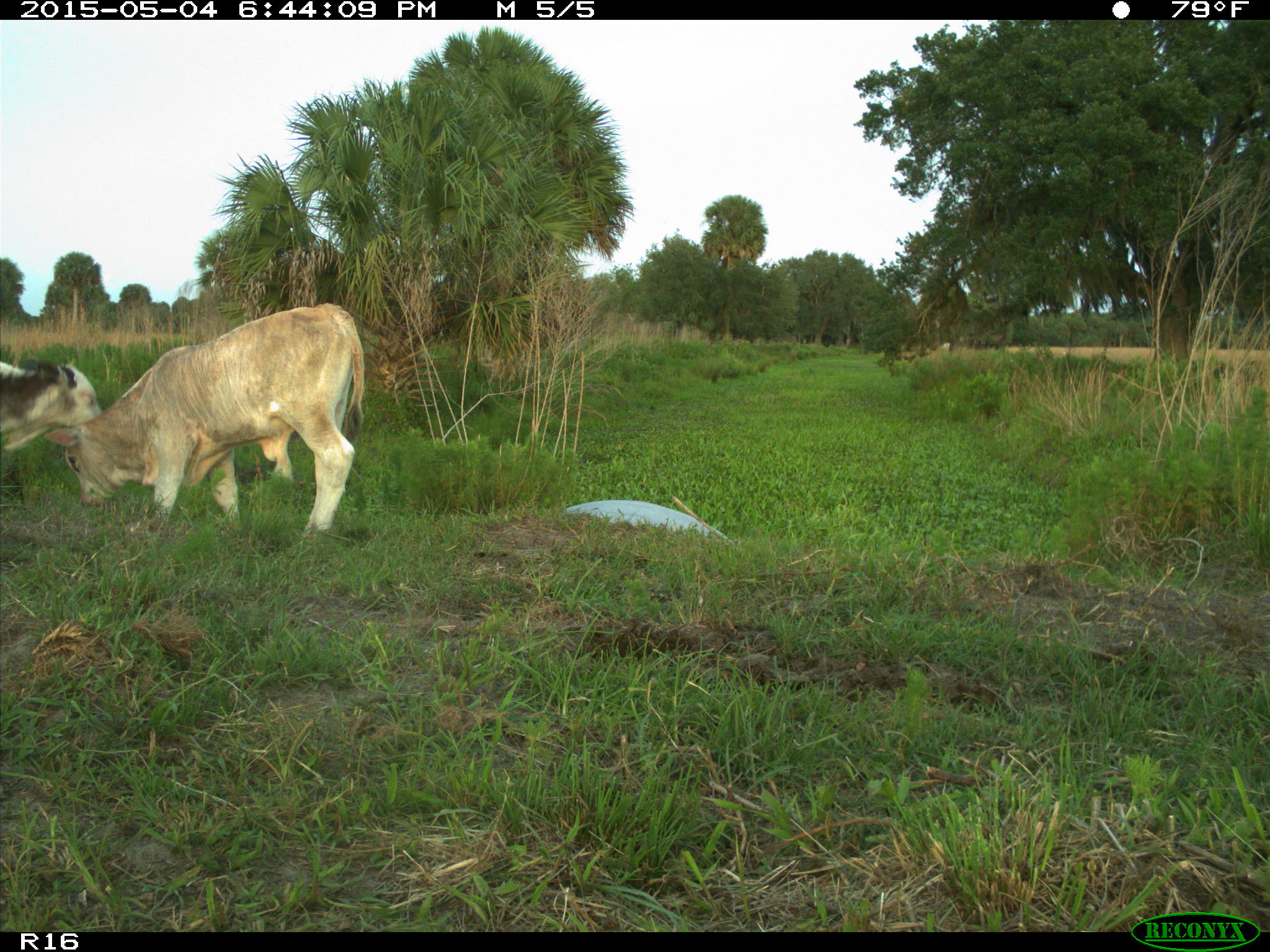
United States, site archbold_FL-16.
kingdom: Animalia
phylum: Chordata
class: Mammalia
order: Artiodactyla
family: Bovidae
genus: Bos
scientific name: Bos taurus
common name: domestic cow